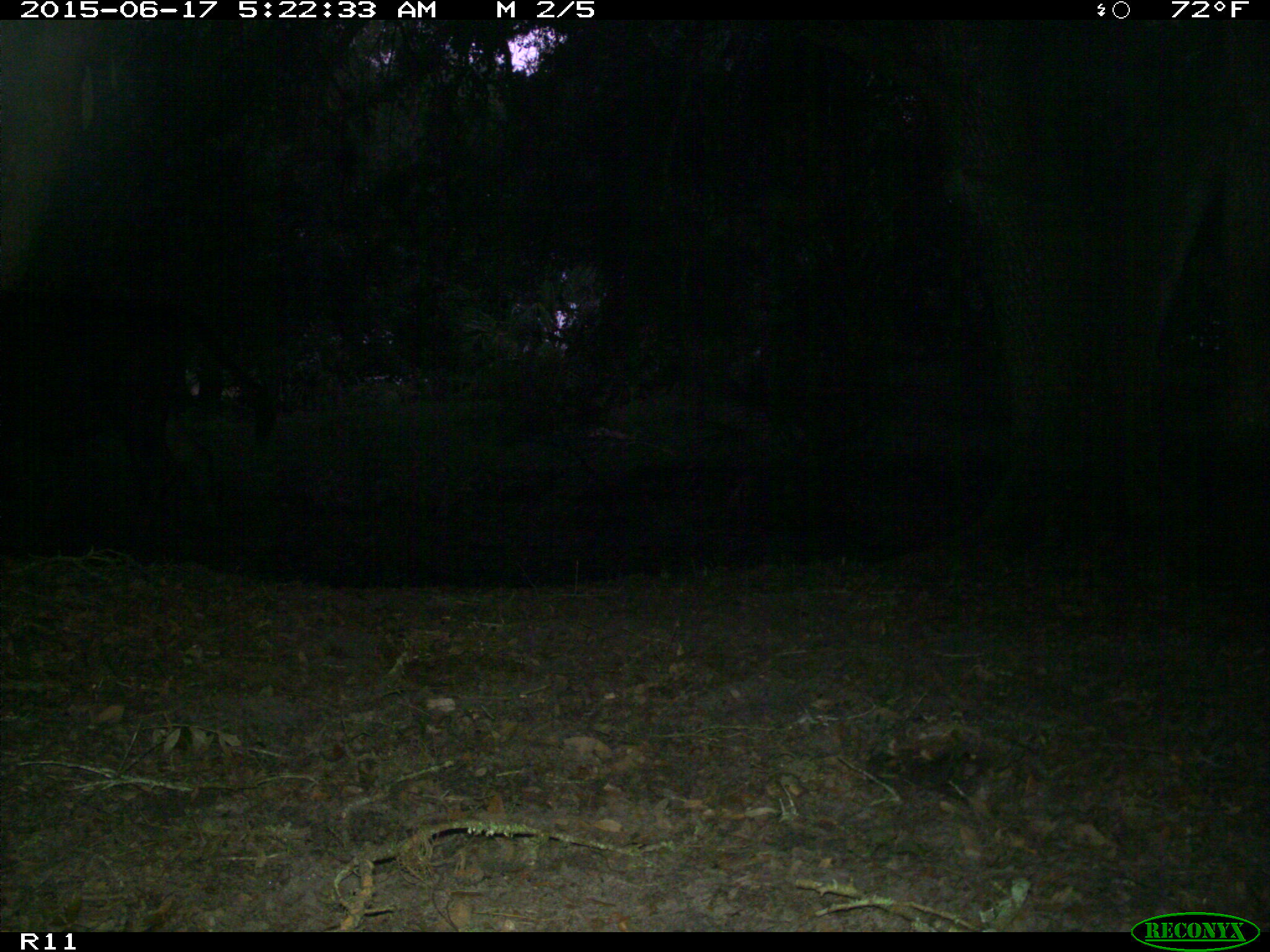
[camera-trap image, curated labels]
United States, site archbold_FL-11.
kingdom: Animalia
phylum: Chordata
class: Mammalia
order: Artiodactyla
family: Bovidae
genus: Bos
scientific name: Bos taurus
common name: domestic cow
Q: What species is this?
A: Bos taurus (domestic cow).